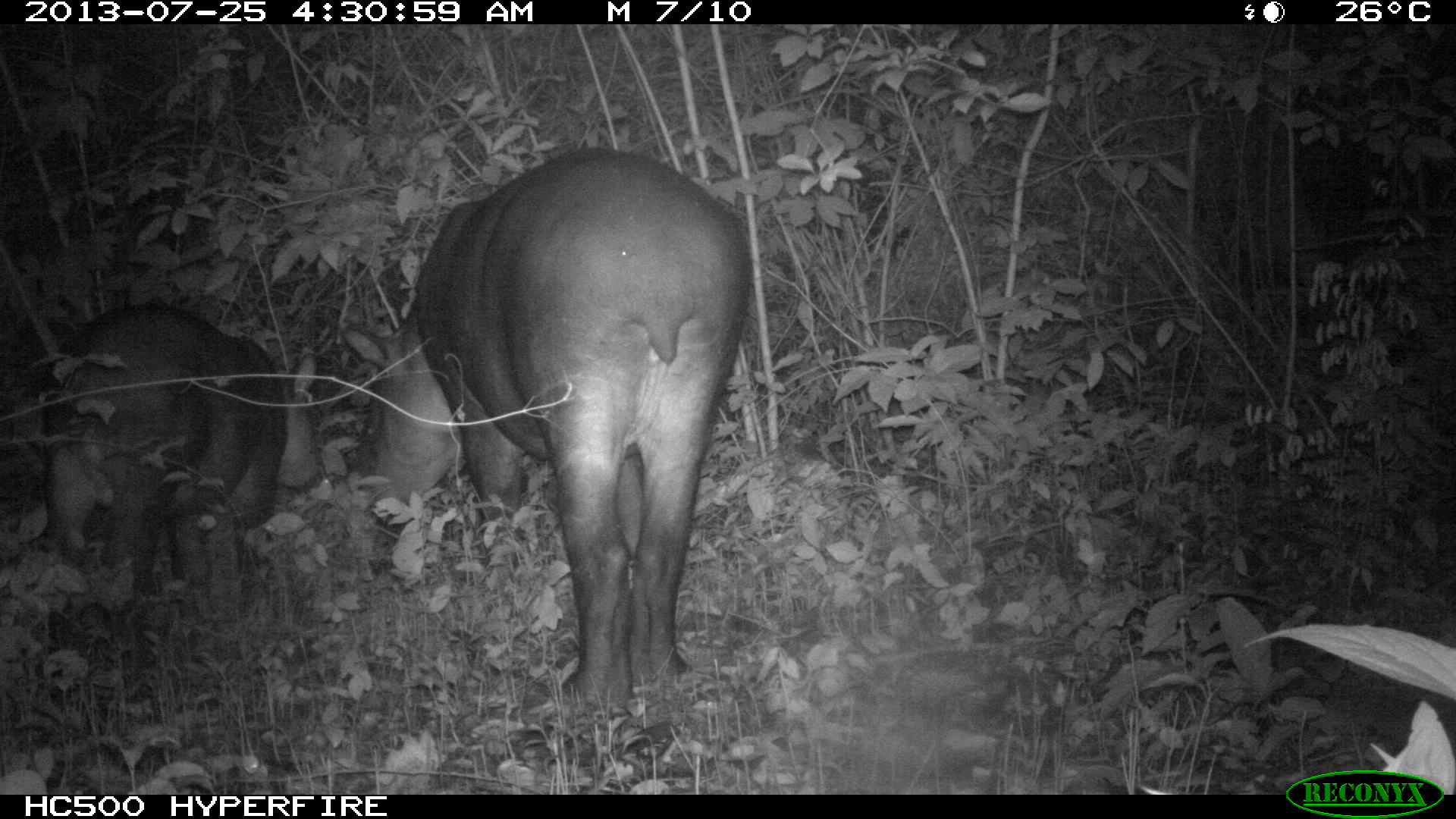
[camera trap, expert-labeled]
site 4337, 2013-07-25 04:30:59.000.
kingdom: Animalia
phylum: Chordata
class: Mammalia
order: Perissodactyla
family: Tapiridae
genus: Tapirus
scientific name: Tapirus bairdii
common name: baird's tapir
Tapirus bairdii (baird's tapir), count 2.